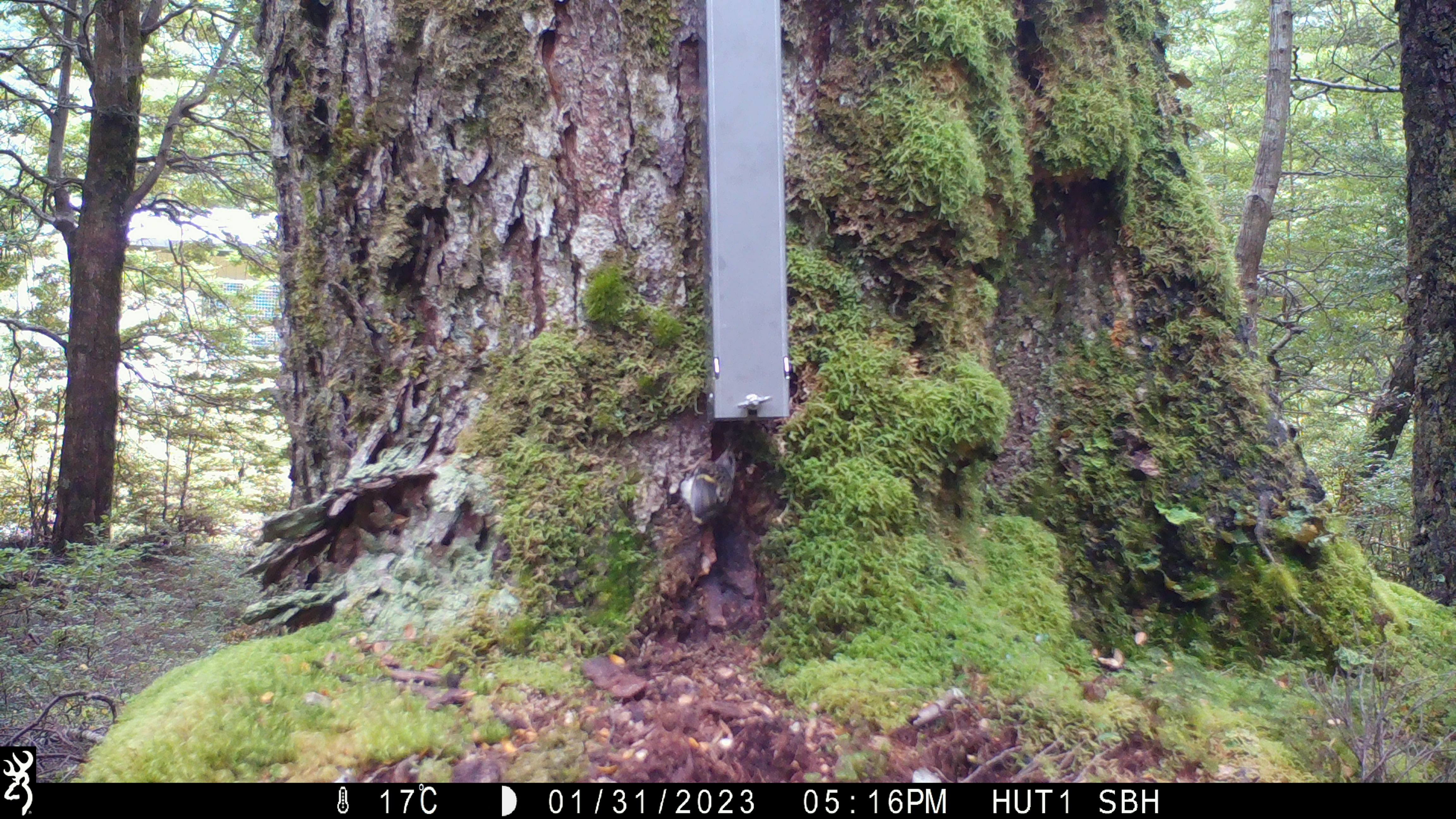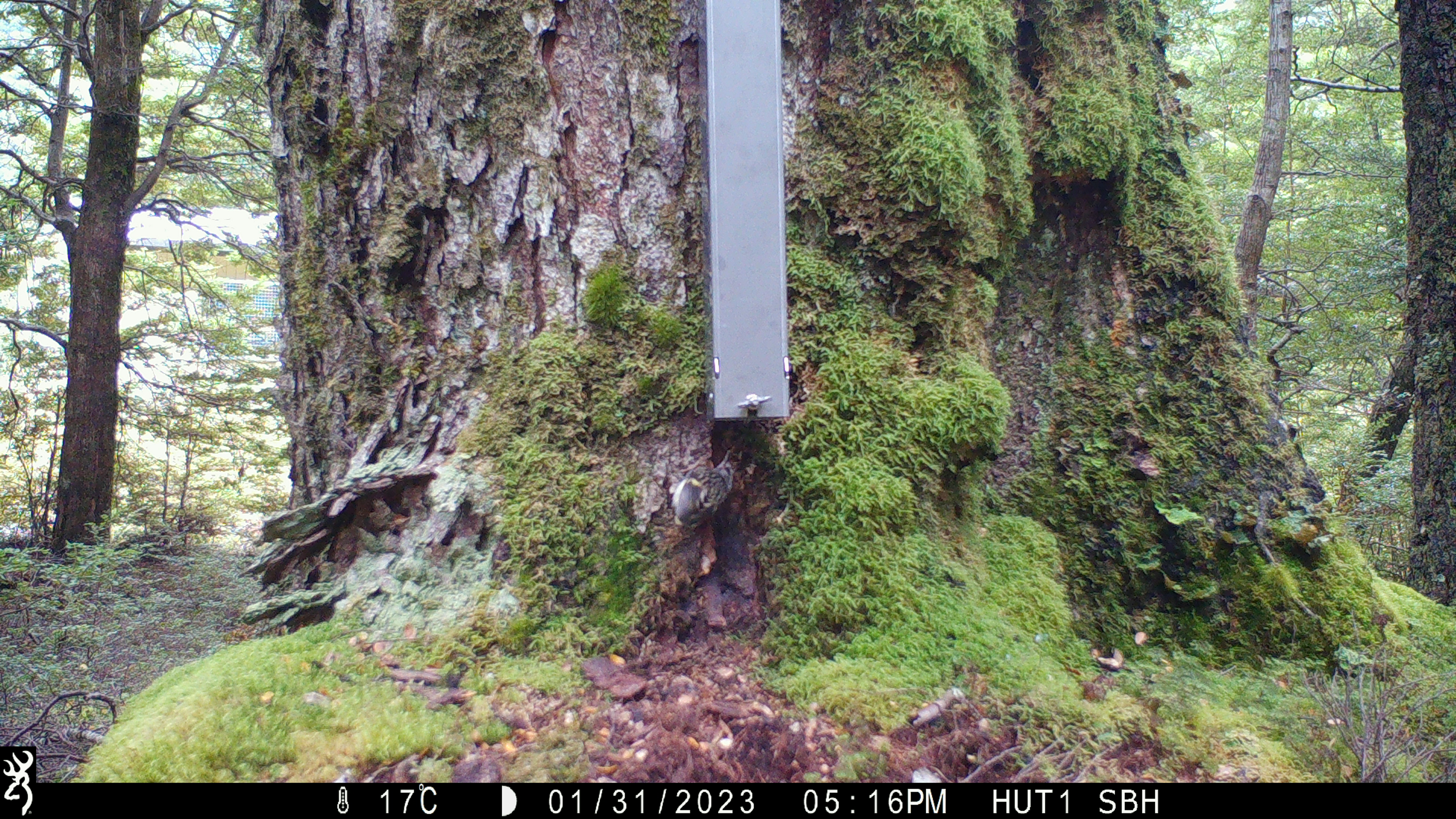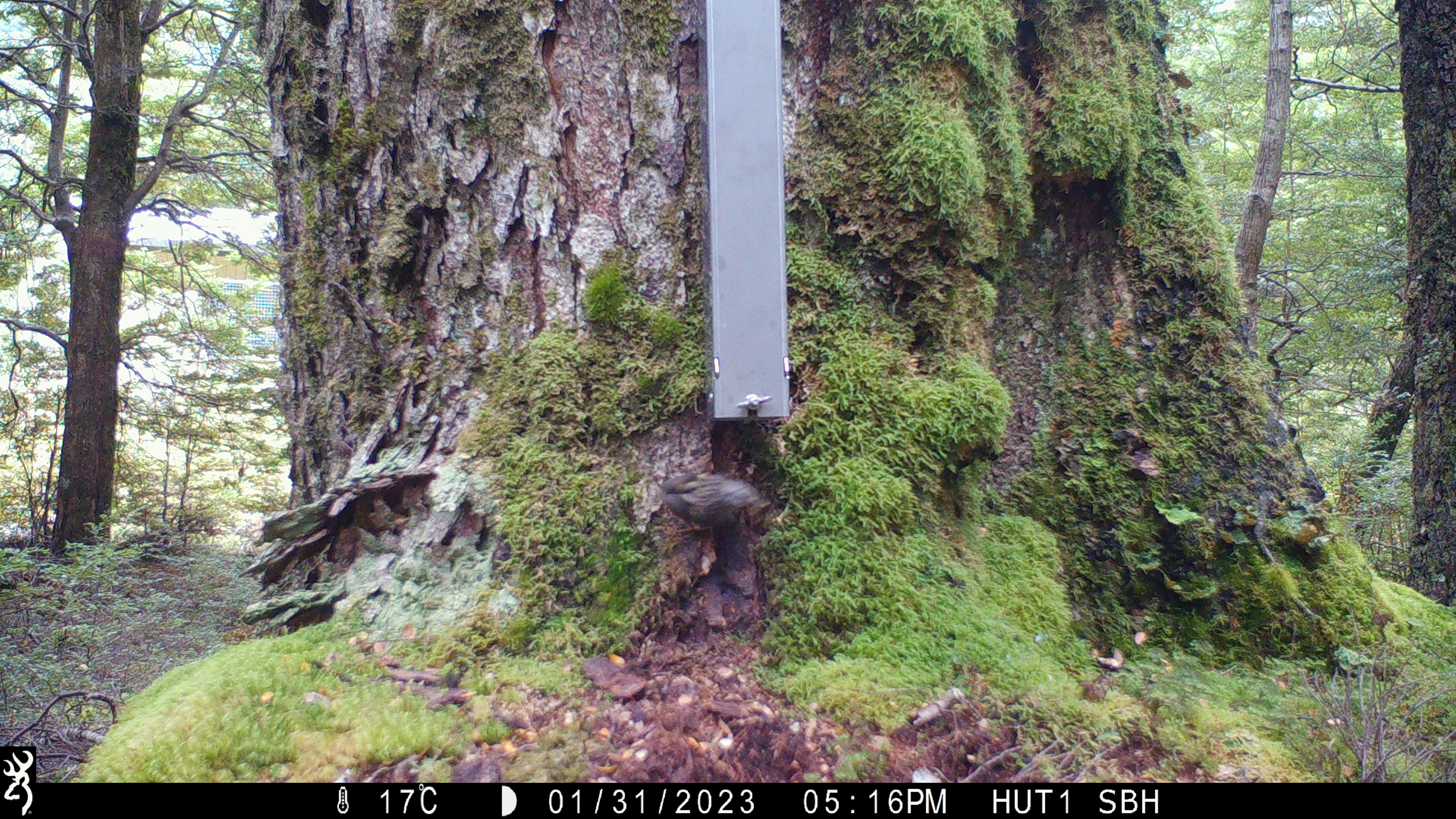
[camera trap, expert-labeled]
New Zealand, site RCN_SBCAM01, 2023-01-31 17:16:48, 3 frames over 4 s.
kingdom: Animalia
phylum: Chordata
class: Aves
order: Passeriformes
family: Acanthisittidae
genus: Acanthisitta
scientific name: Acanthisitta chloris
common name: rifleman